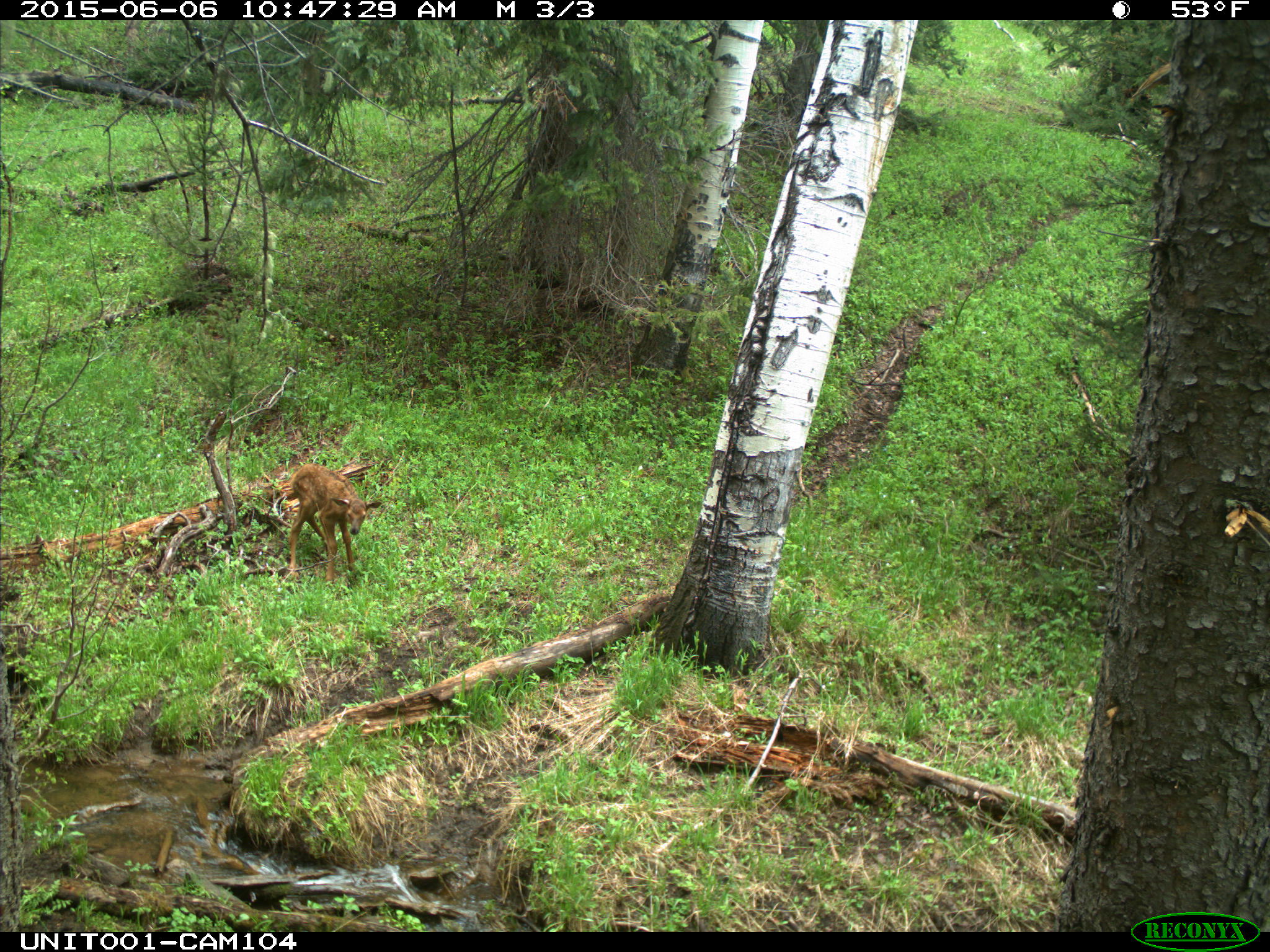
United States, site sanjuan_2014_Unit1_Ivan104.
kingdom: Animalia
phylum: Chordata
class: Mammalia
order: Artiodactyla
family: Cervidae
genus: Cervus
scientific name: Cervus elaphus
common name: red deer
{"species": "Cervus elaphus (red deer)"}